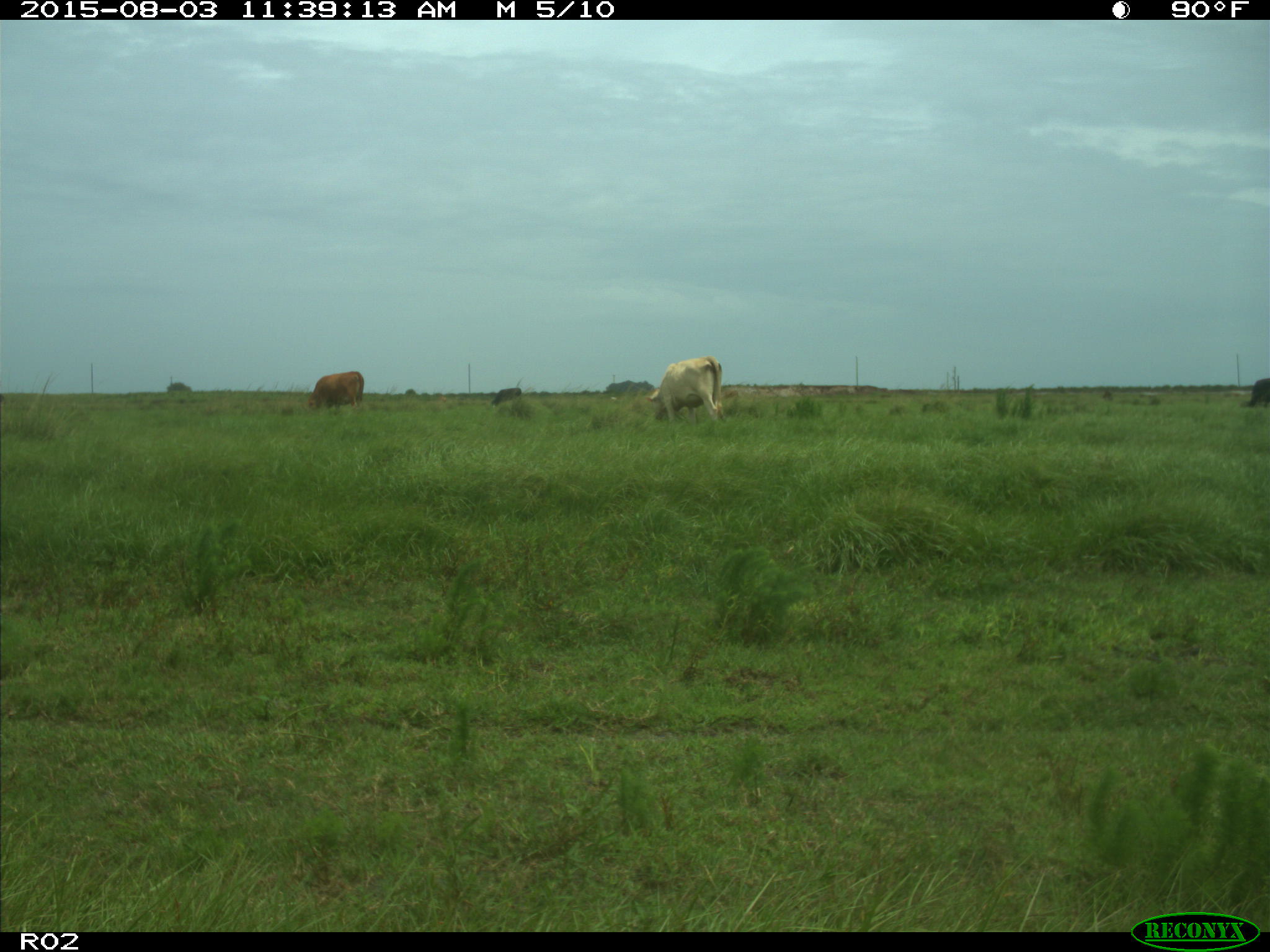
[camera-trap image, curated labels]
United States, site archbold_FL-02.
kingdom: Animalia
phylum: Chordata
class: Mammalia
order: Artiodactyla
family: Bovidae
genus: Bos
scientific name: Bos taurus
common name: domestic cow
Bos taurus (domestic cow).